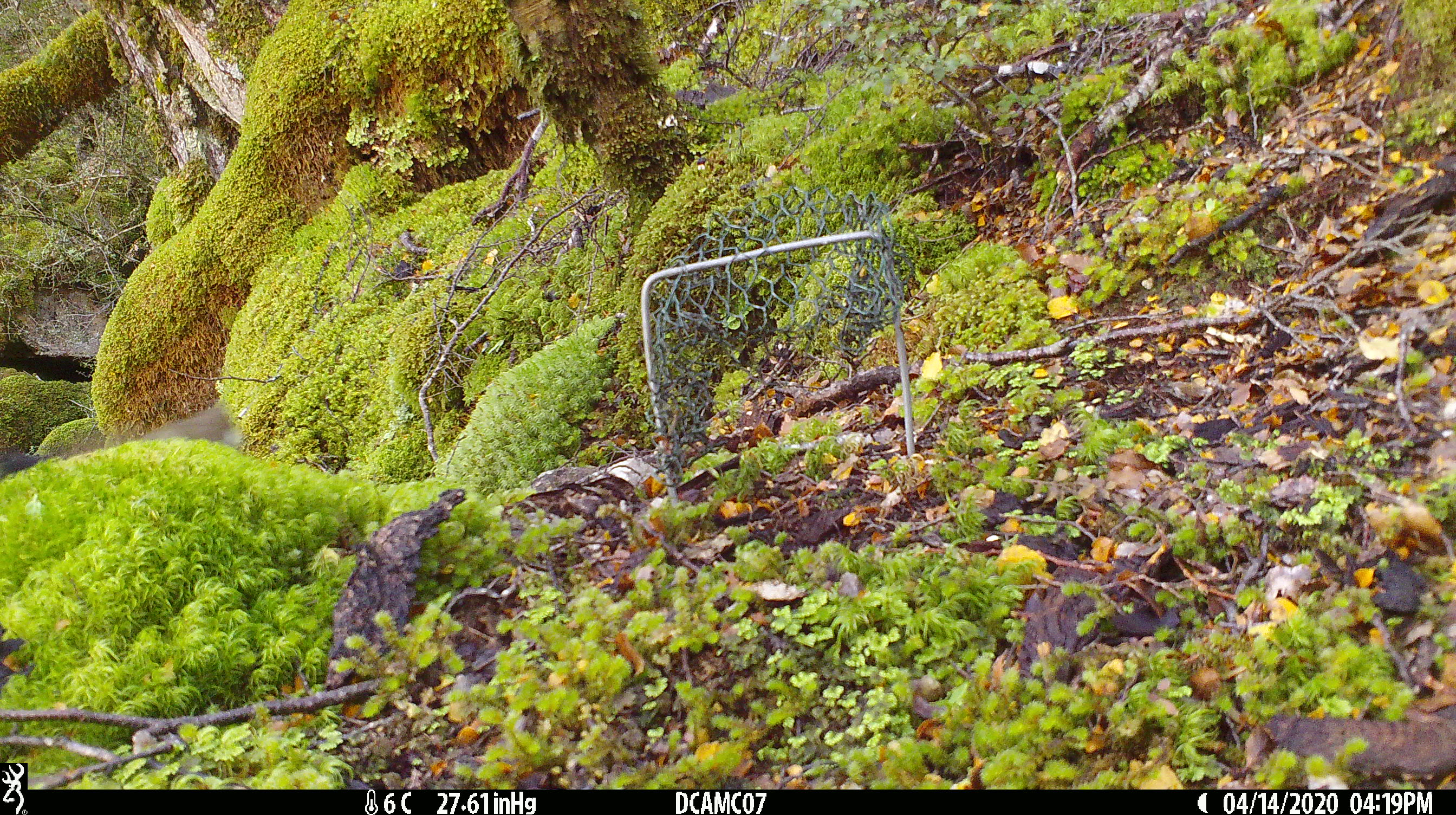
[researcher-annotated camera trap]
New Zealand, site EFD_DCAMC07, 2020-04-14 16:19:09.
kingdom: Animalia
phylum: Chordata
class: Mammalia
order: Carnivora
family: Mustelidae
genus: Mustela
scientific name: Mustela erminea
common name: stoat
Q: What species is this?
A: Stoat (Mustela erminea).